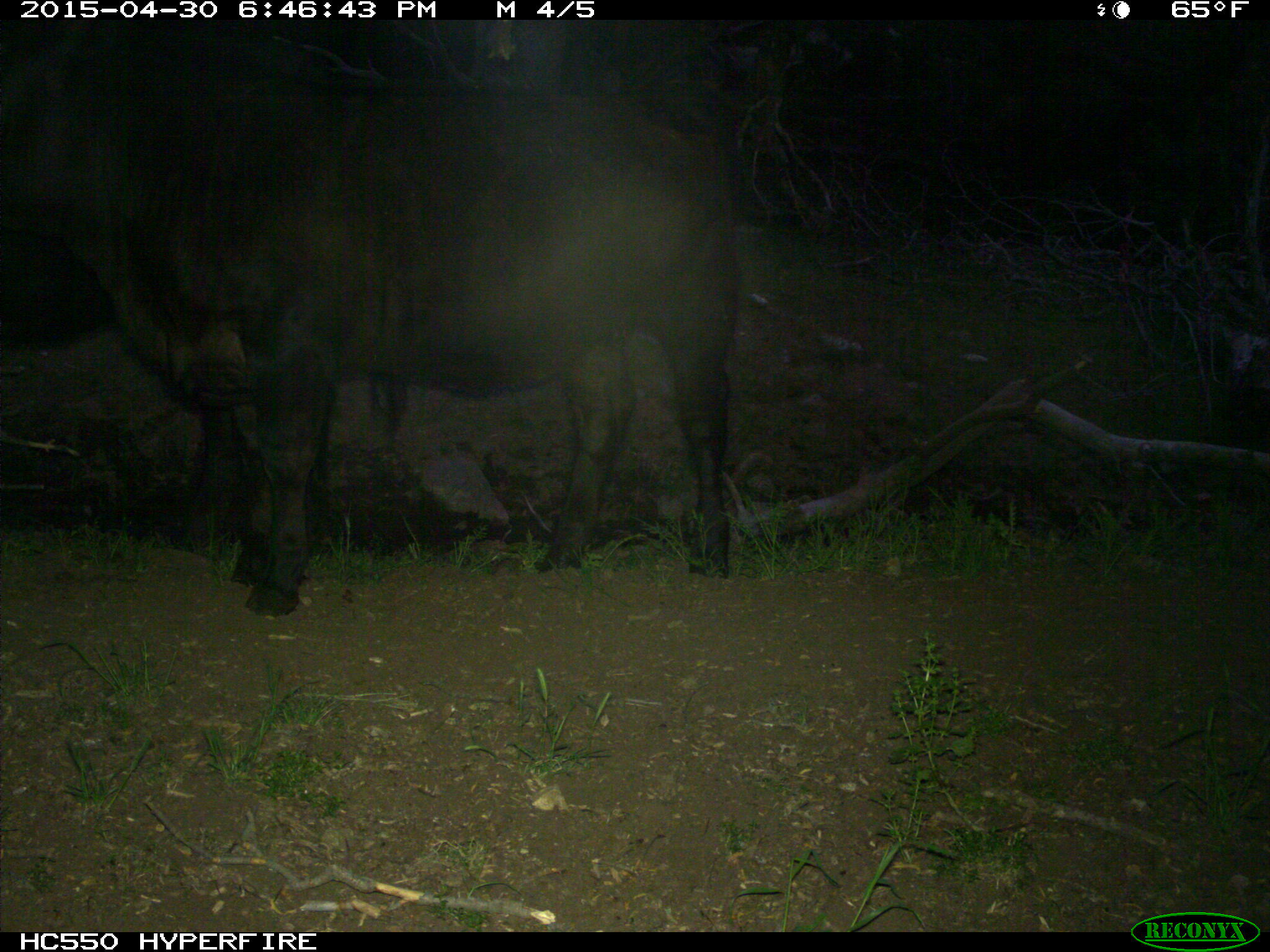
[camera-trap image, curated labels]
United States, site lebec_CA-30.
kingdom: Animalia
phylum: Chordata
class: Mammalia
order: Artiodactyla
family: Bovidae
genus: Bos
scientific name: Bos taurus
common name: domestic cow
Bos taurus (domestic cow).